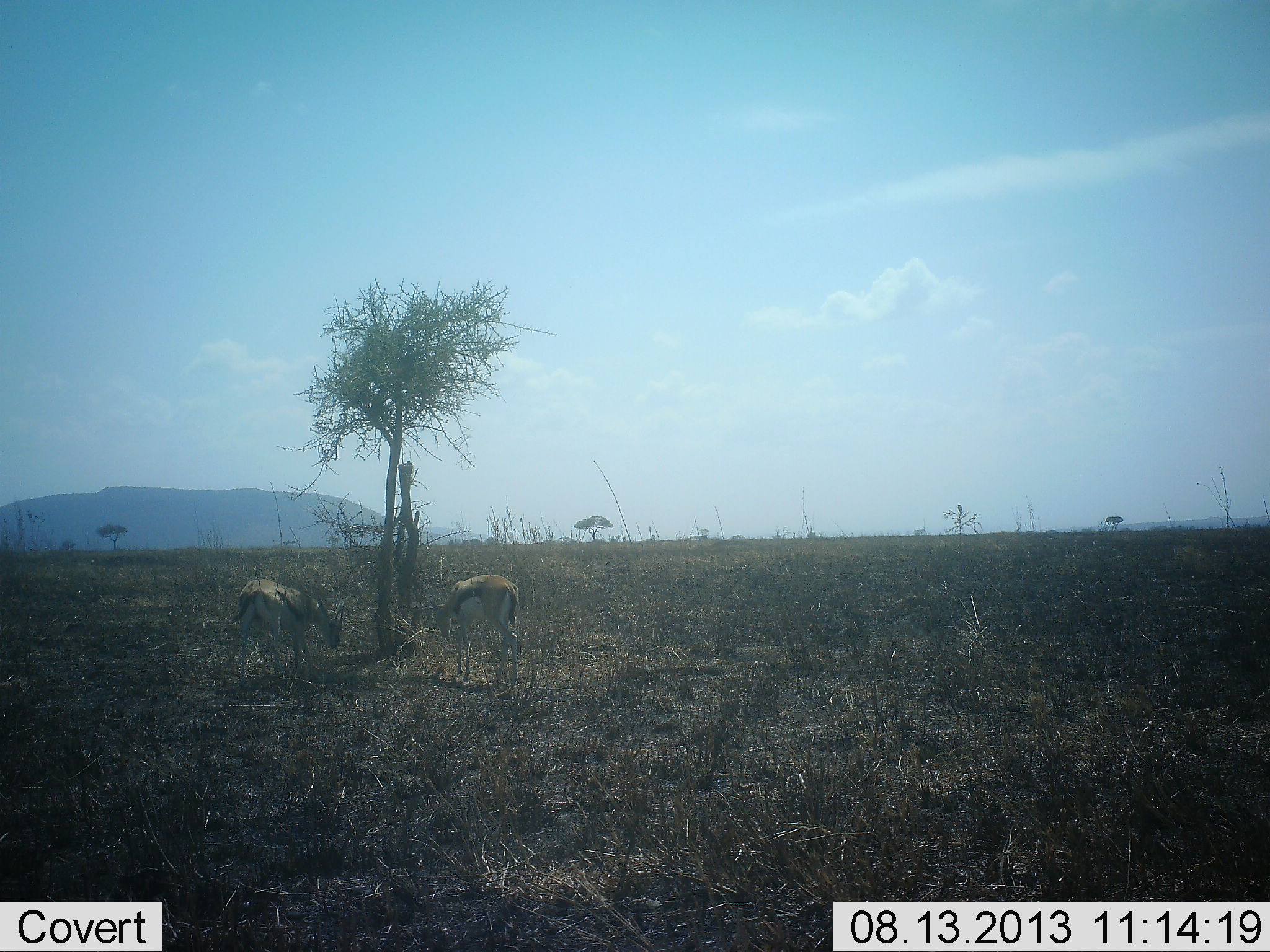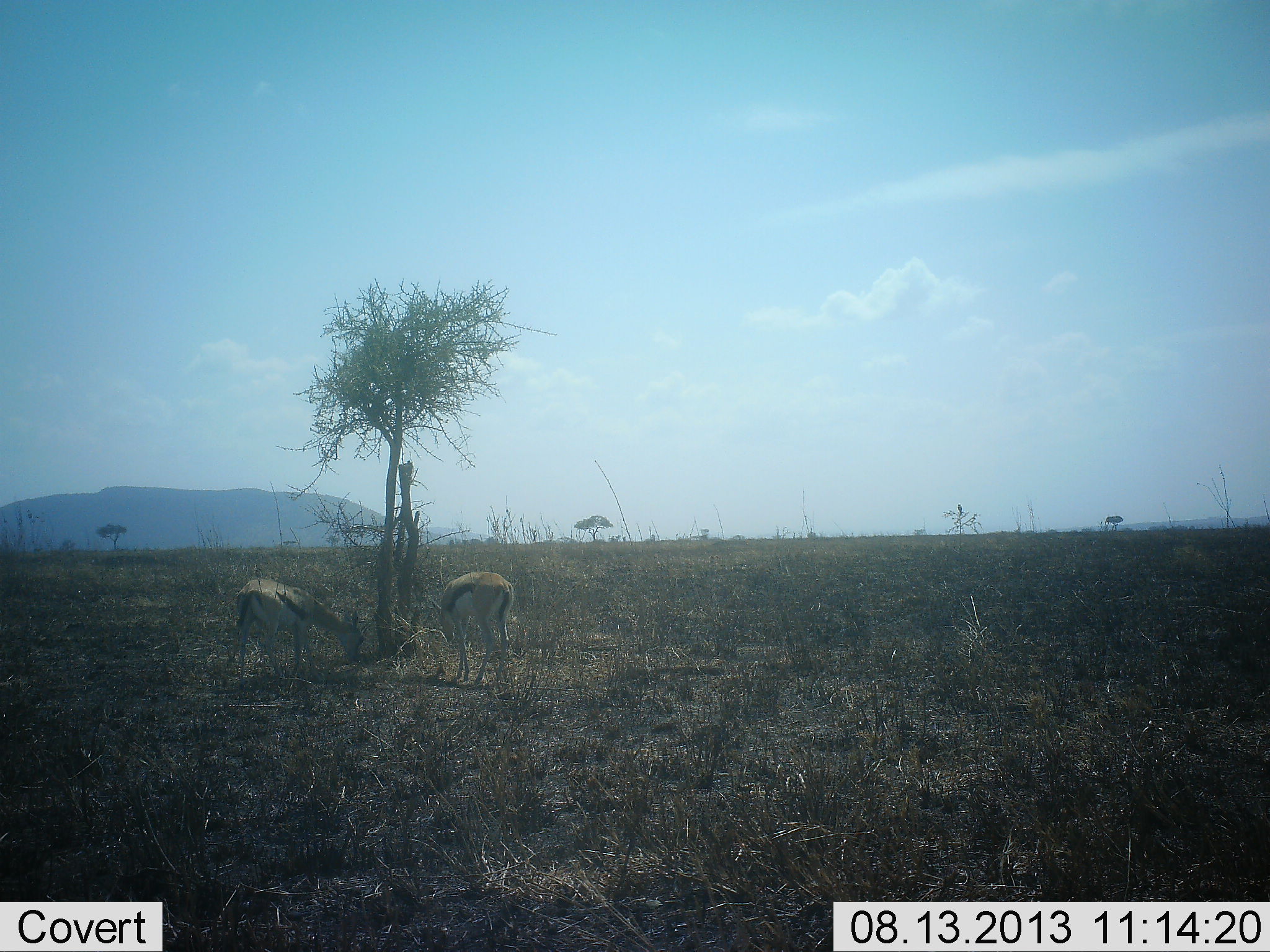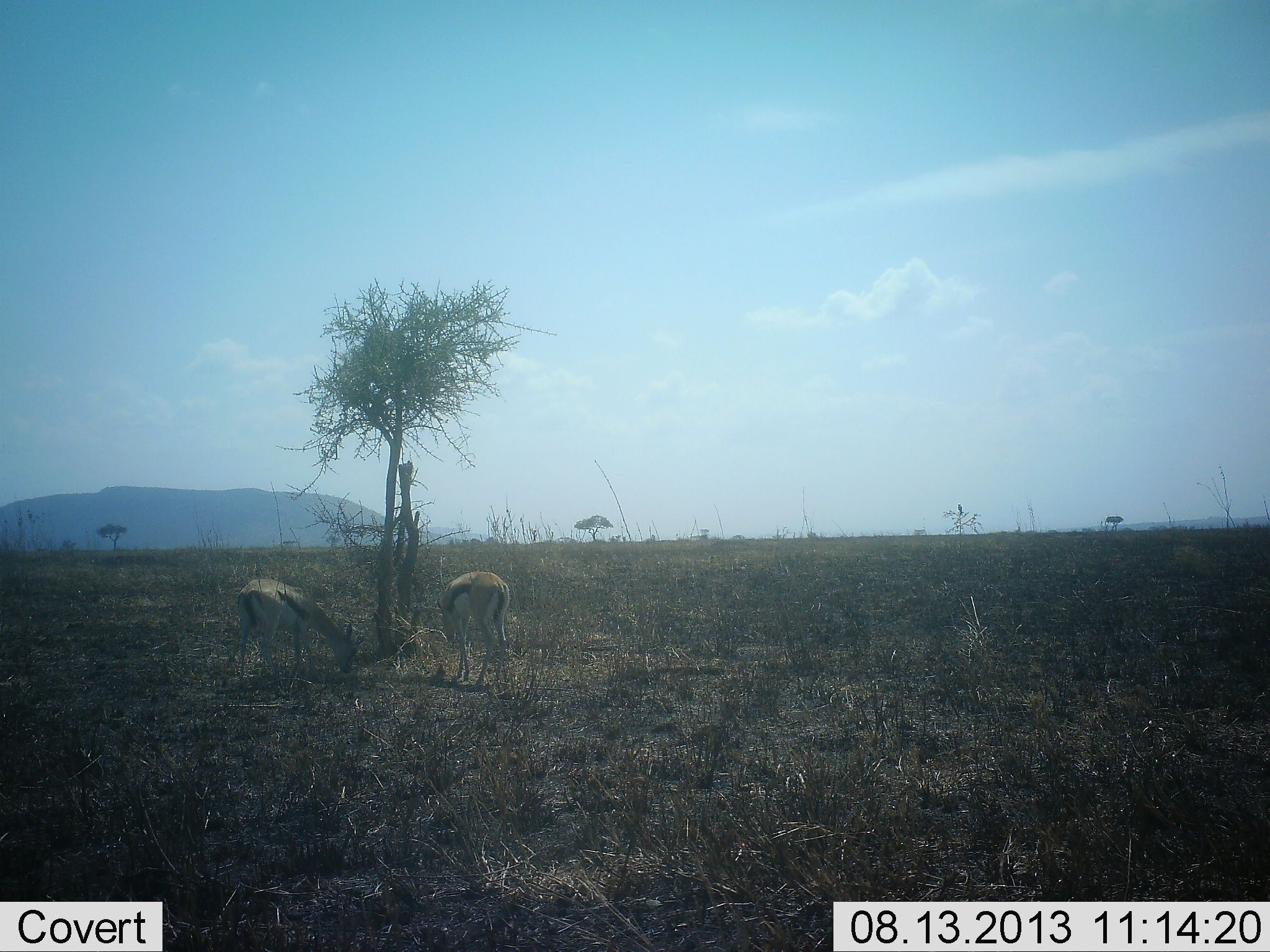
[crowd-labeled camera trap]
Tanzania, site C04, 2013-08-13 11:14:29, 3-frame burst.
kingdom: Animalia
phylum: Chordata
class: Mammalia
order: Artiodactyla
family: Bovidae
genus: Eudorcas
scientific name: Eudorcas thomsonii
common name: thomson's gazelle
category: gazellethomsons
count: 2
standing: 14%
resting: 5%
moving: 0%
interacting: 0%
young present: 0%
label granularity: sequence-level